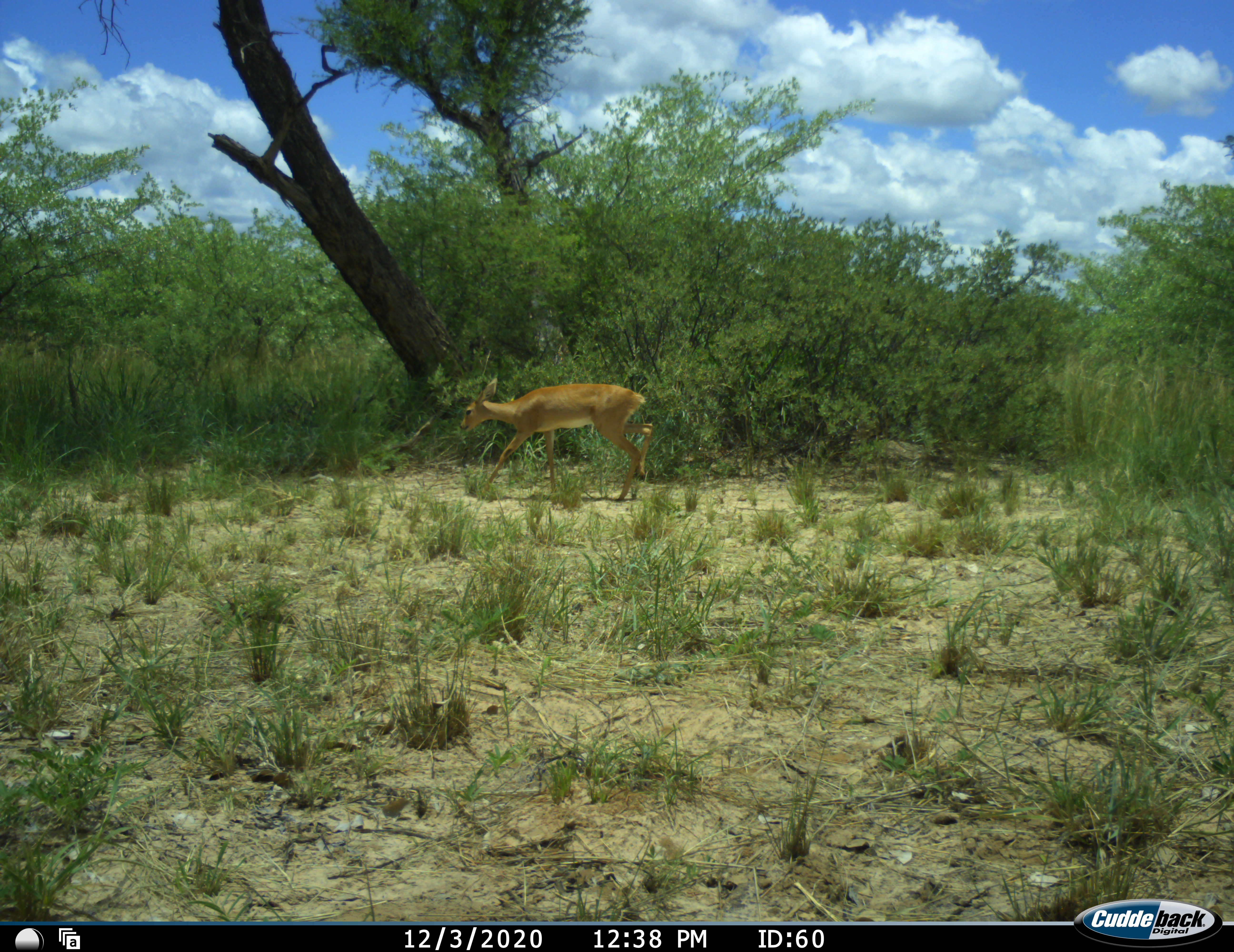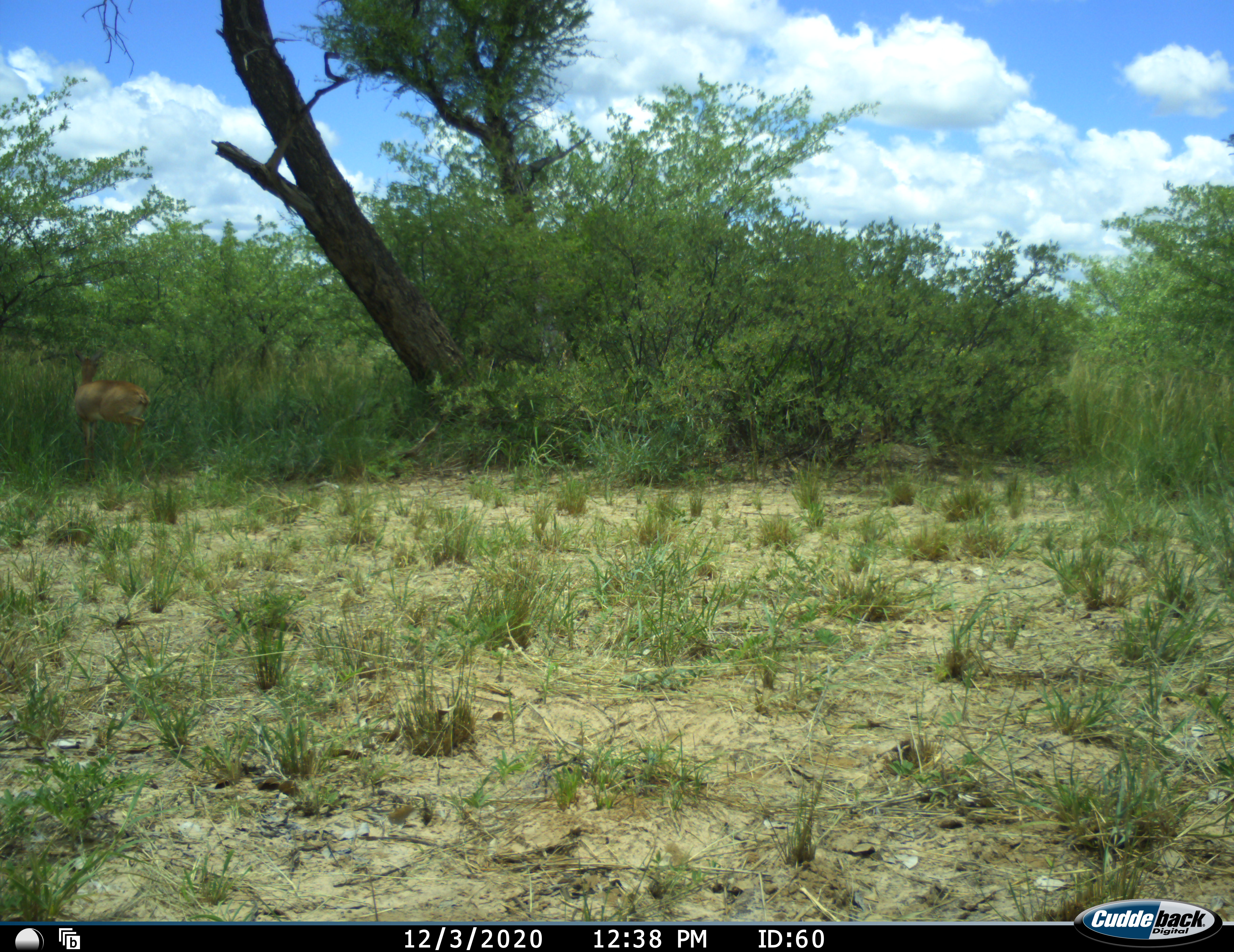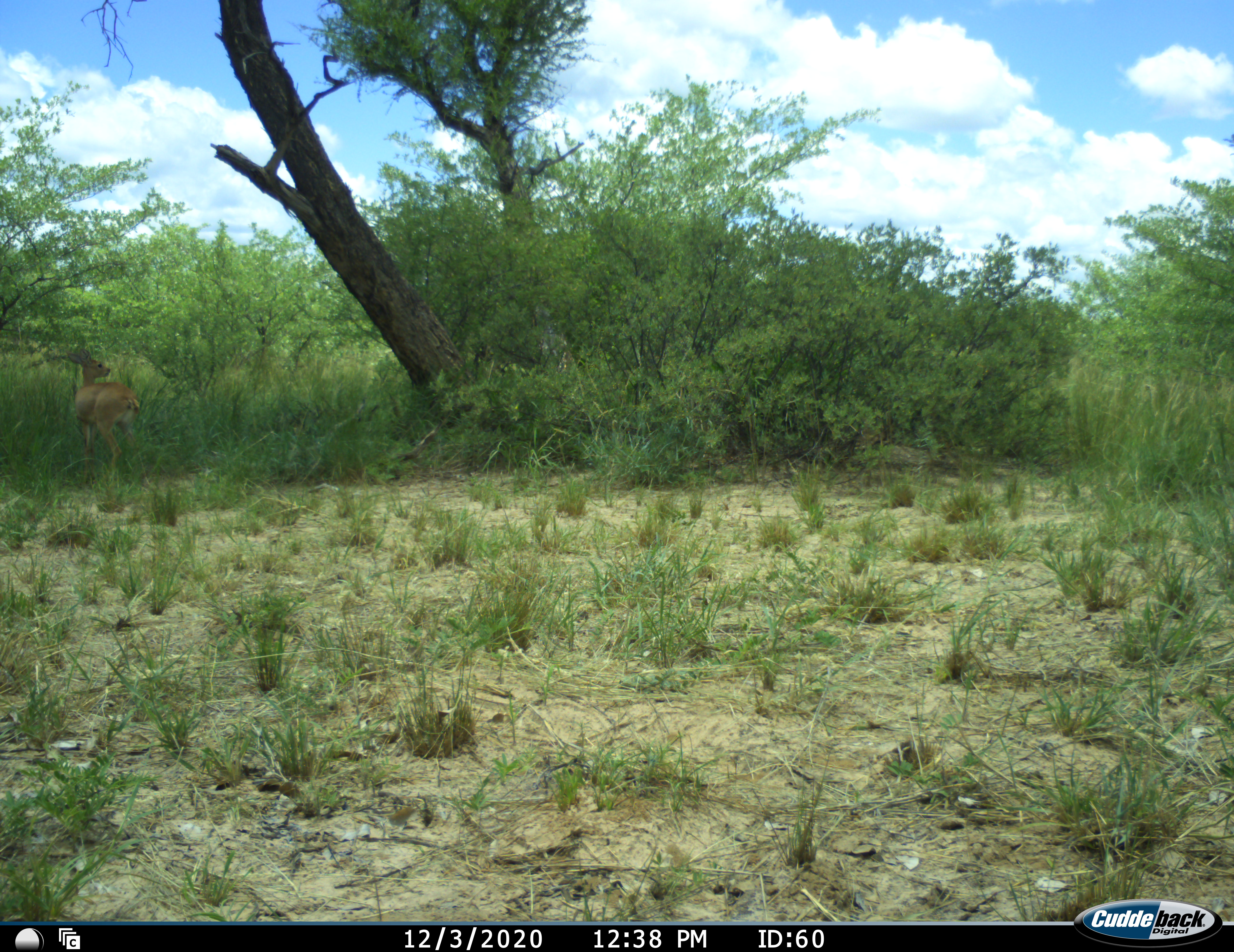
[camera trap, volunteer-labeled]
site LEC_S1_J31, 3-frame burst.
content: unidentified animal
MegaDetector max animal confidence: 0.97